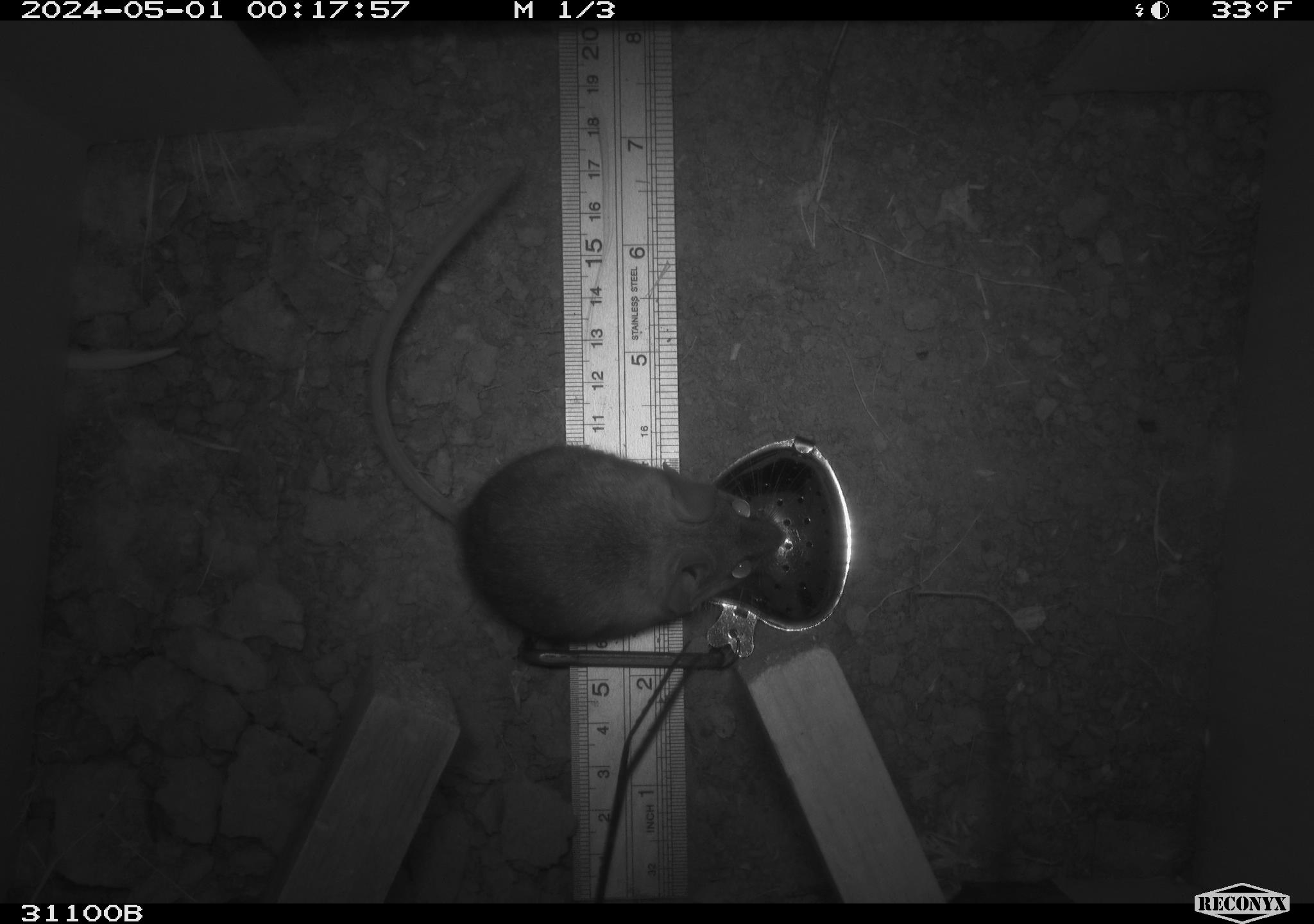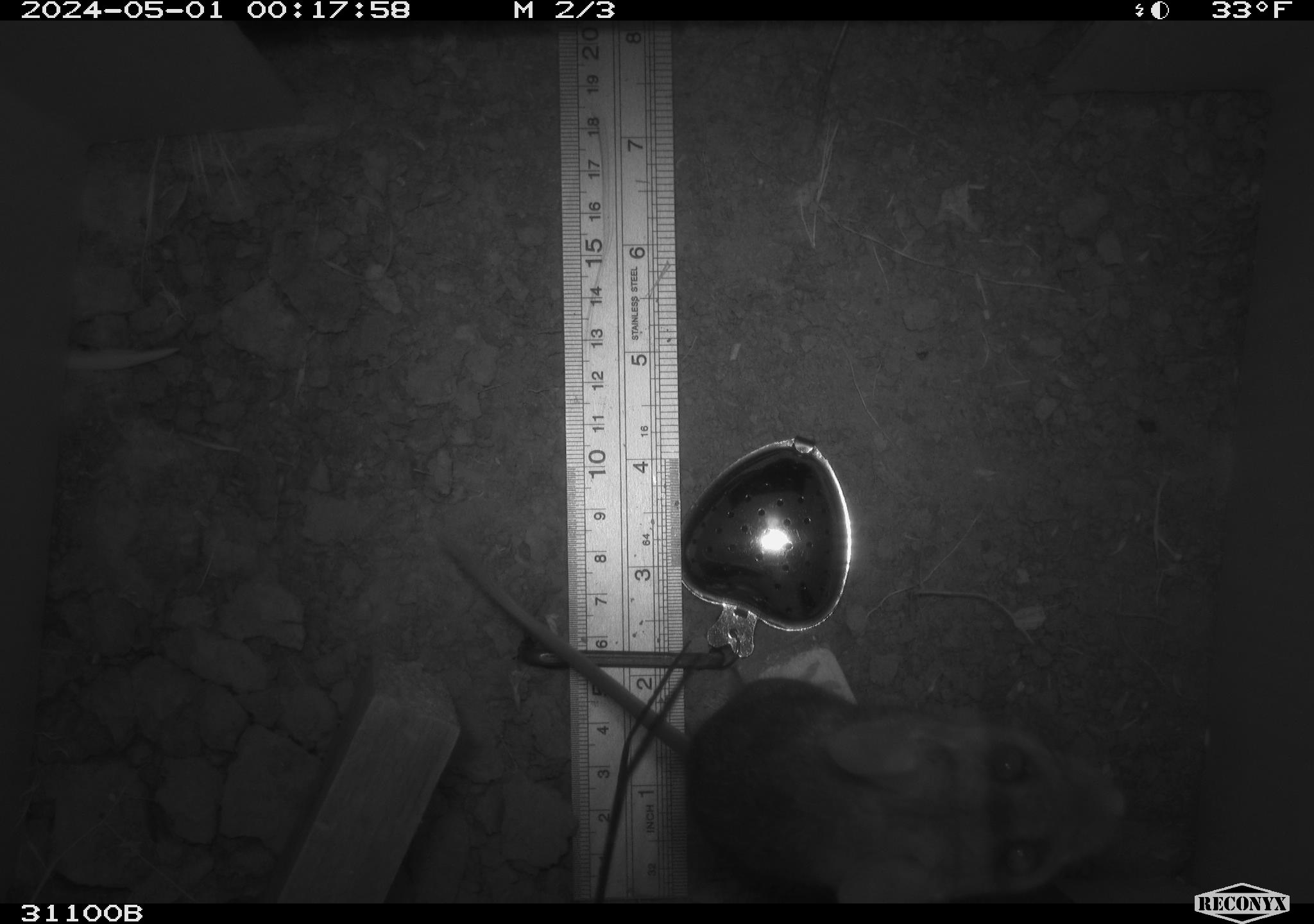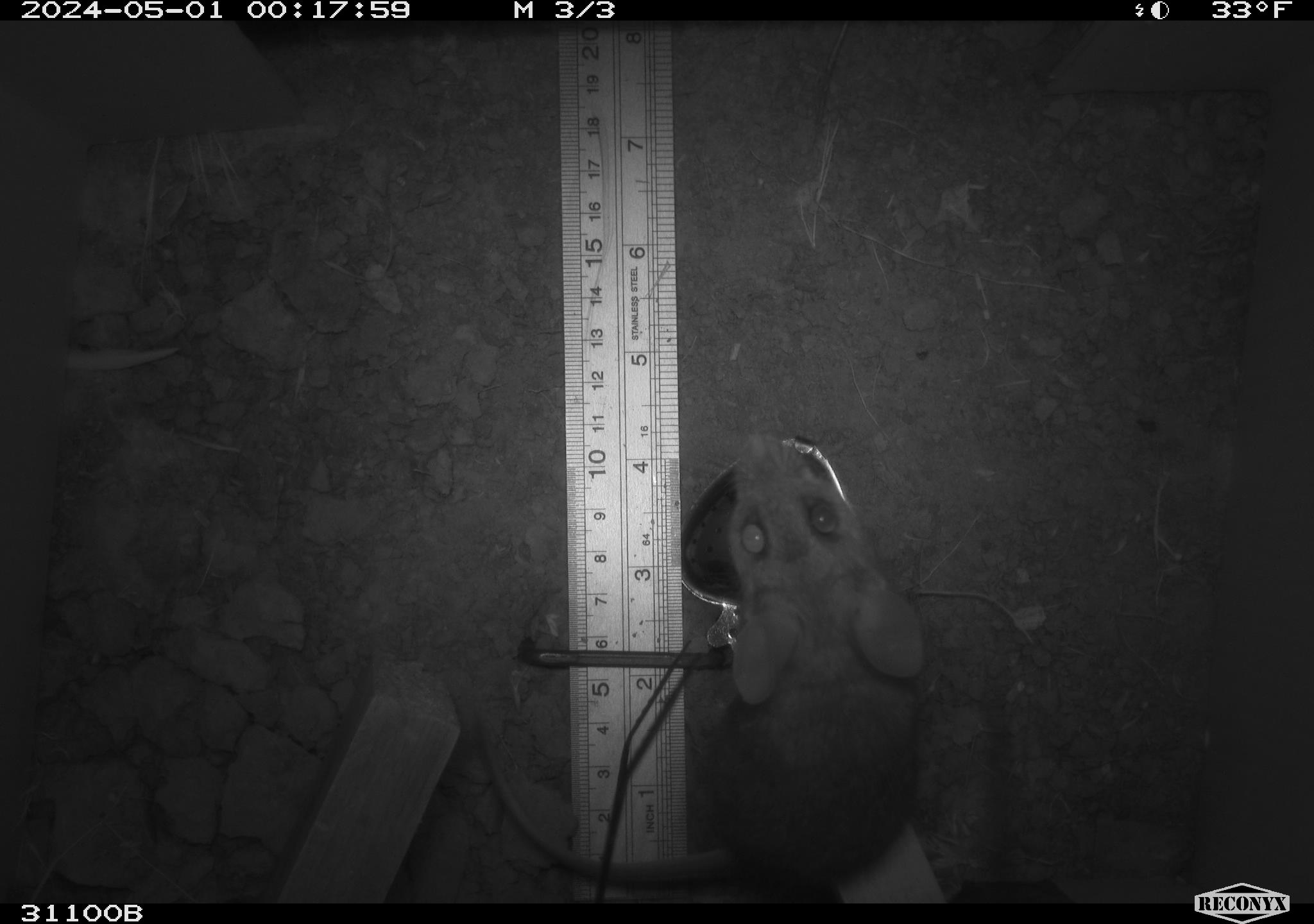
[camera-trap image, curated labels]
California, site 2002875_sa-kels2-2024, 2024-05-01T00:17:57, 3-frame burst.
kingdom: Animalia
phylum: Chordata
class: Mammalia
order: Rodentia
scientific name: Rodentia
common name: rodent